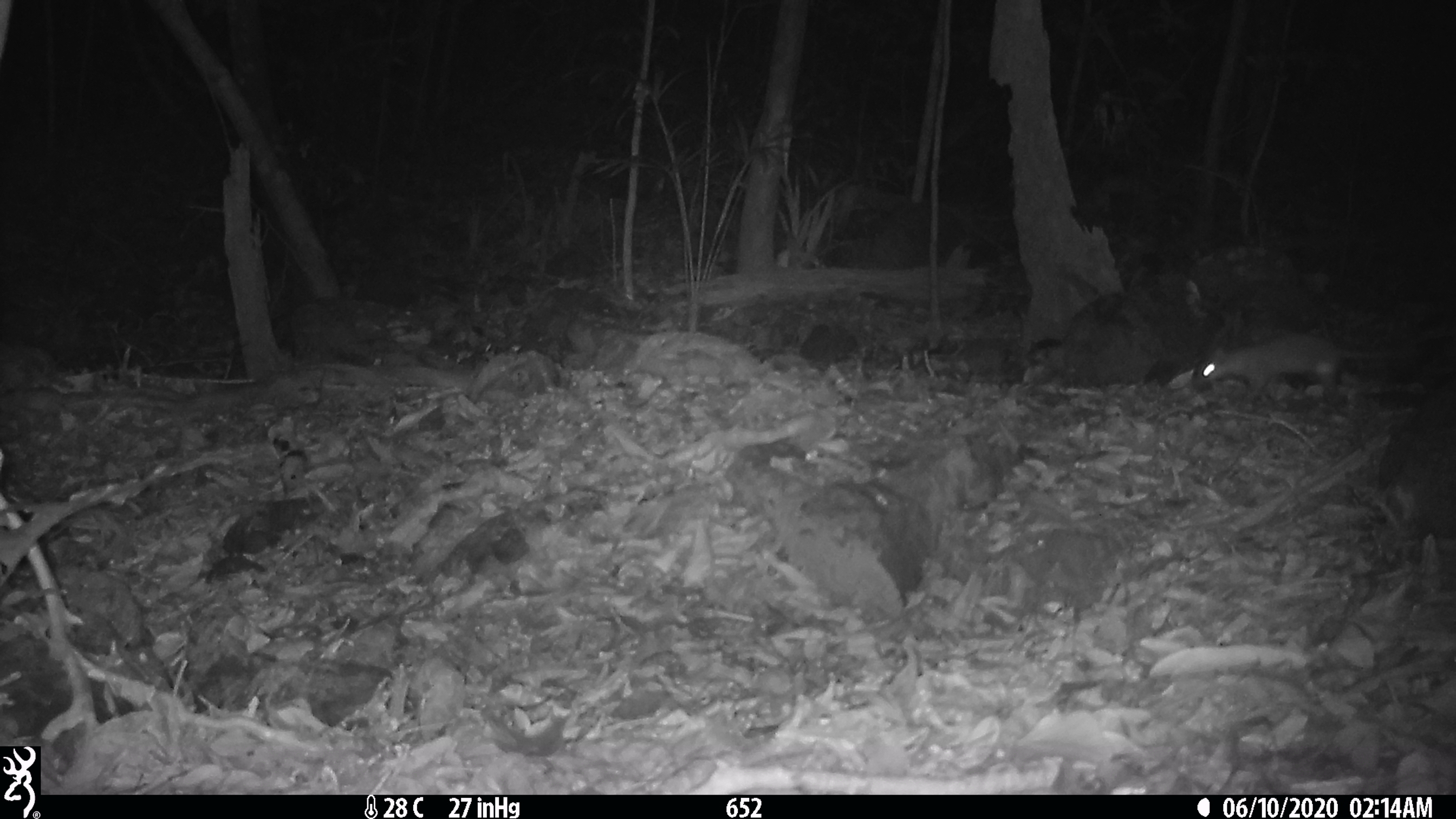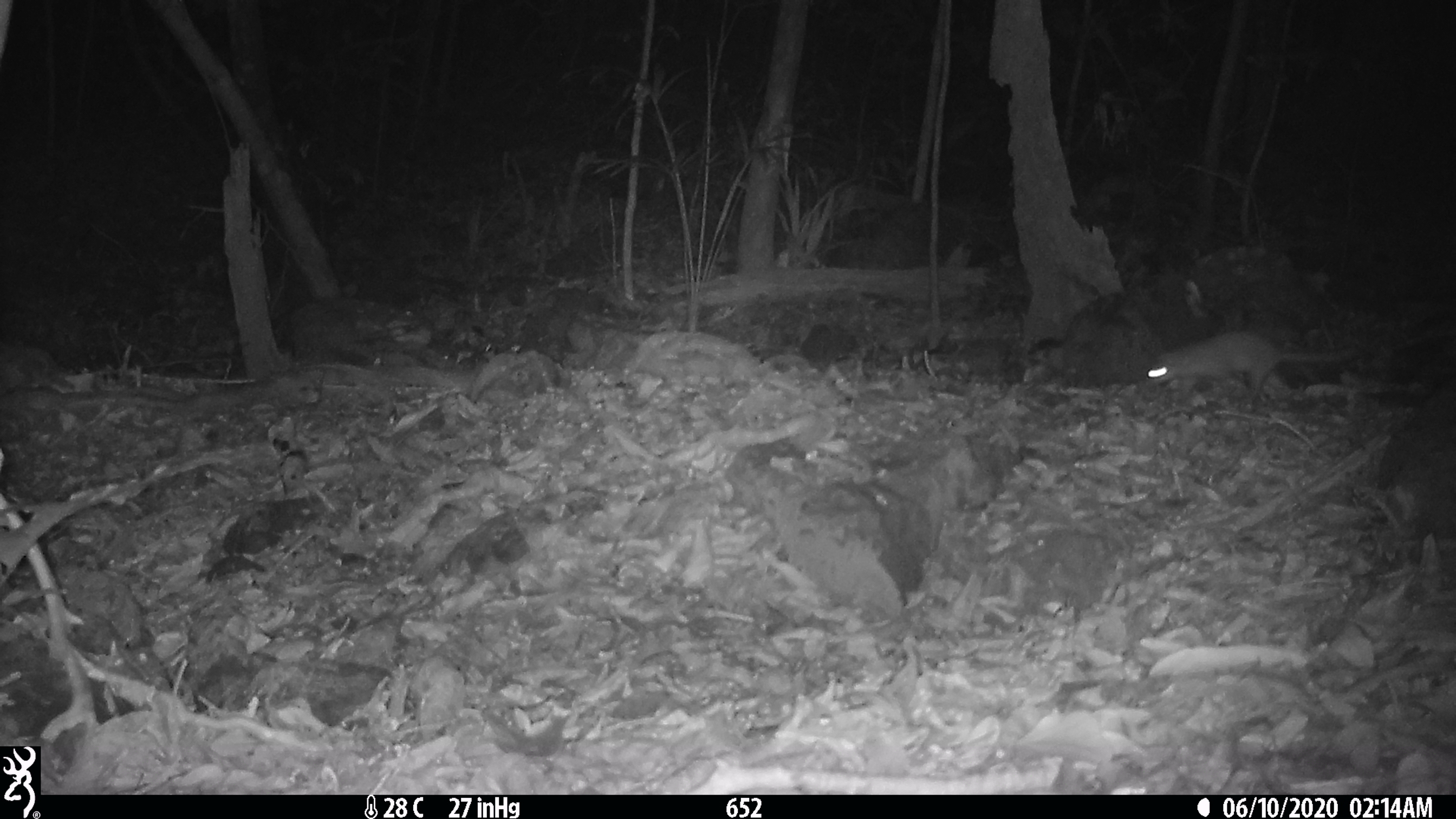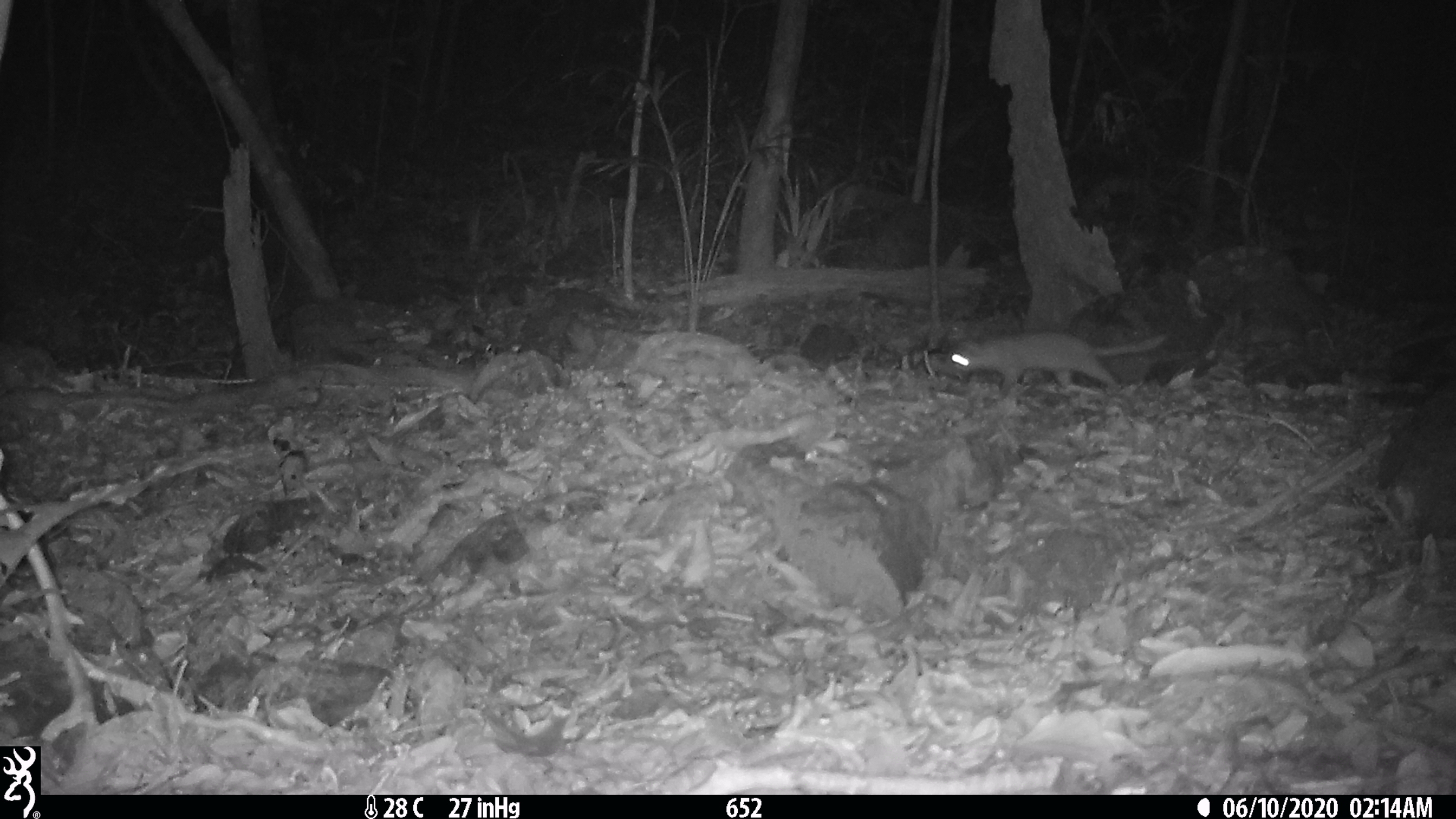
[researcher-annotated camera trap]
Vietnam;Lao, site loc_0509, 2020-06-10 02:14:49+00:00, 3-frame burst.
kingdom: Animalia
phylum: Chordata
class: Mammalia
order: Carnivora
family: Mustelidae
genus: Melogale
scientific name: Melogale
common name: ferret badger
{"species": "ferret badger (Melogale)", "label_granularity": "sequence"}